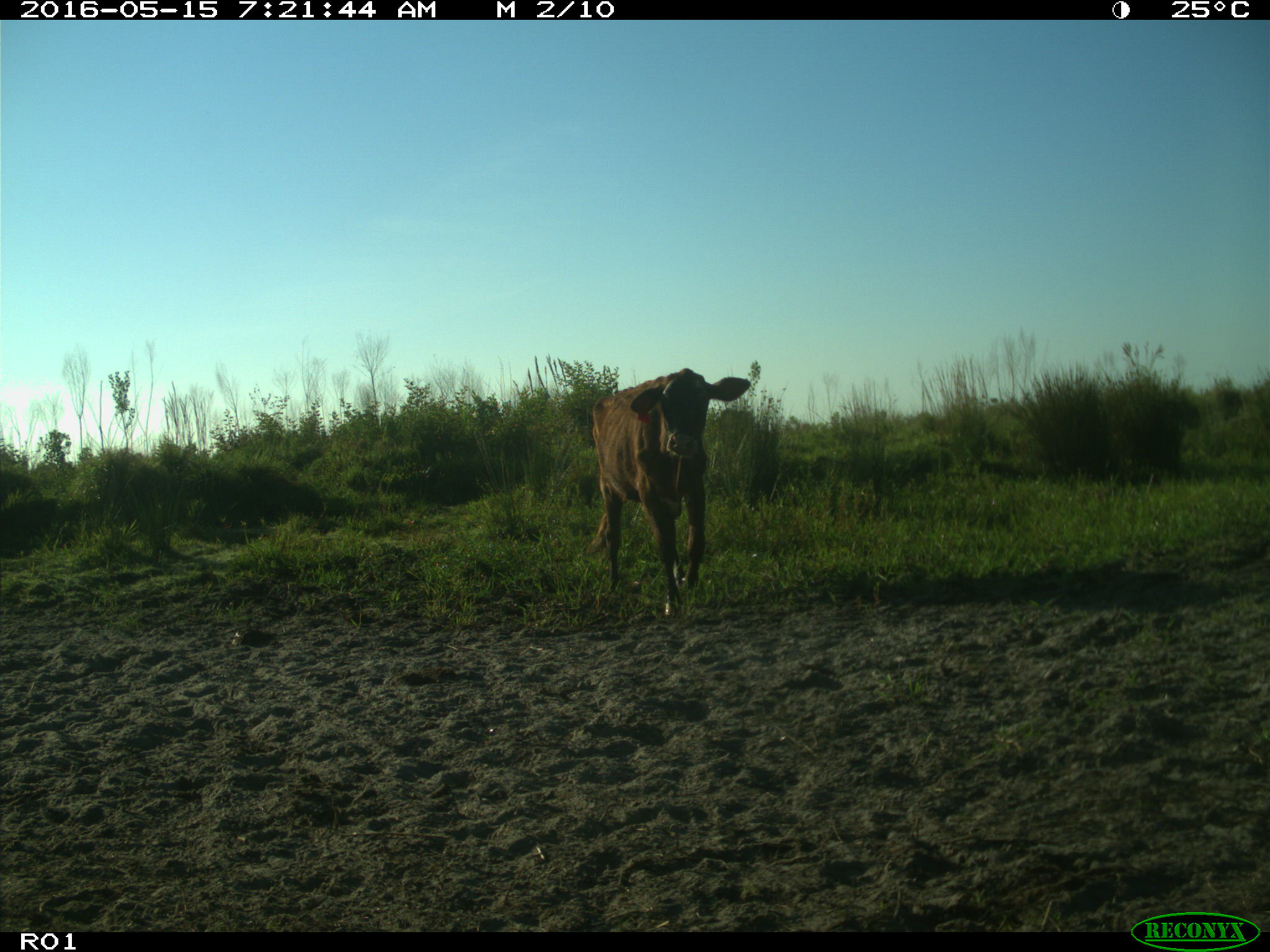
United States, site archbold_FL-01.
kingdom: Animalia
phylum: Chordata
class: Mammalia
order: Artiodactyla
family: Bovidae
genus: Bos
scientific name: Bos taurus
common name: domestic cow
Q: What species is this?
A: Bos taurus (domestic cow).